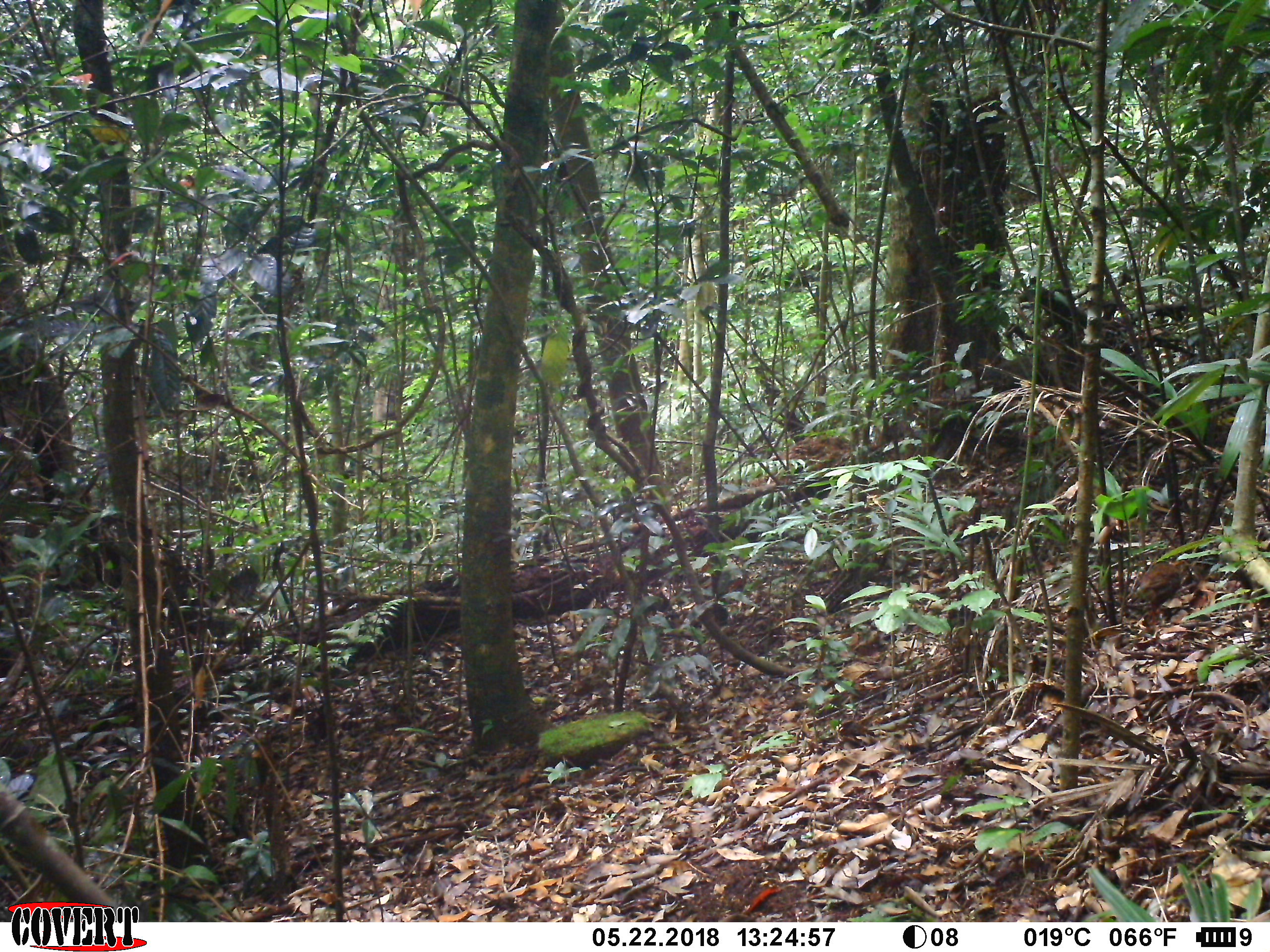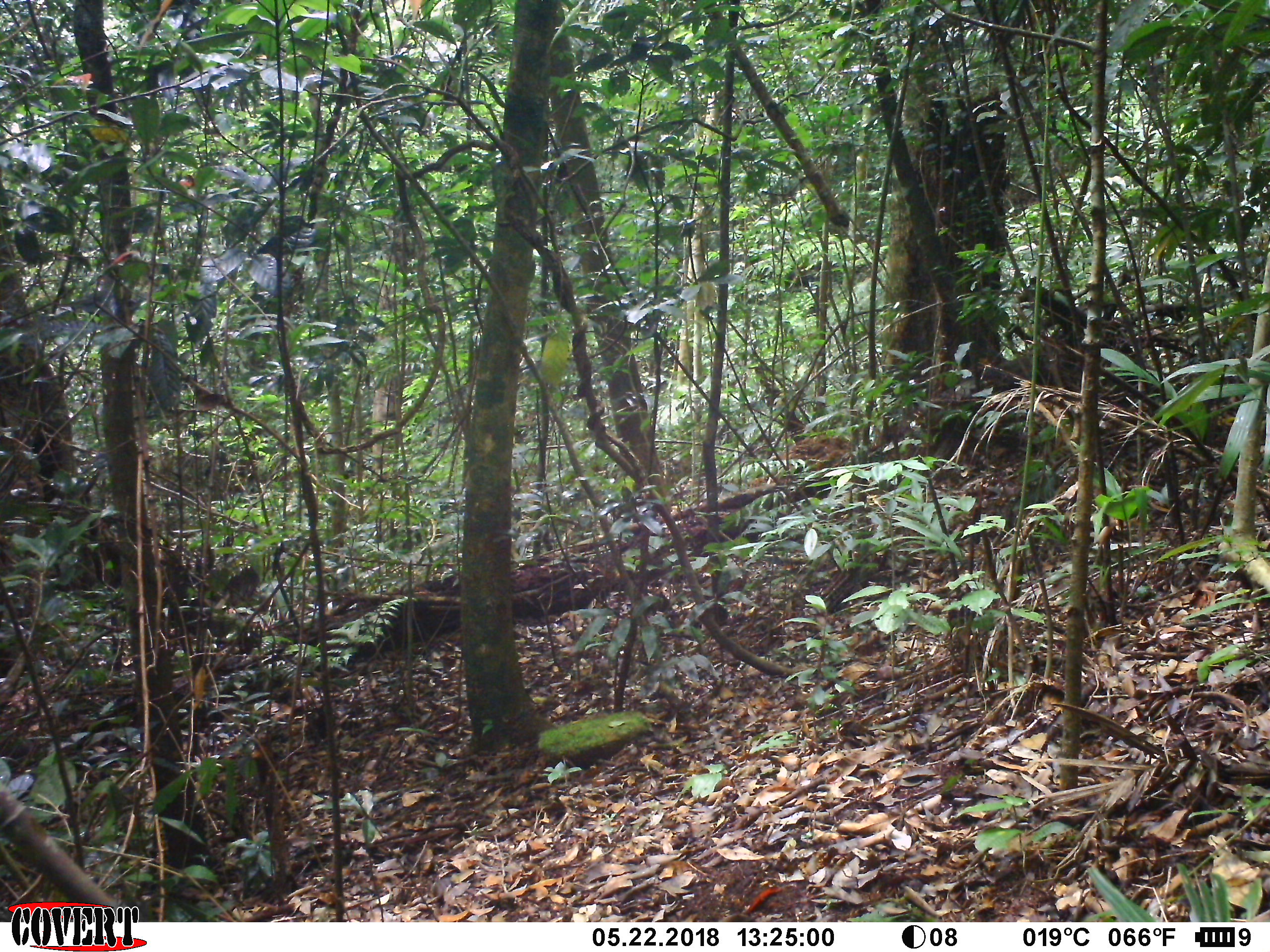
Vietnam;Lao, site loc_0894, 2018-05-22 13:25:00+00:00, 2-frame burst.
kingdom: Animalia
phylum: Chordata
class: Aves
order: Galliformes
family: Phasianidae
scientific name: Phasianidae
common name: partridge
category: unidentified partridge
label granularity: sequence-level